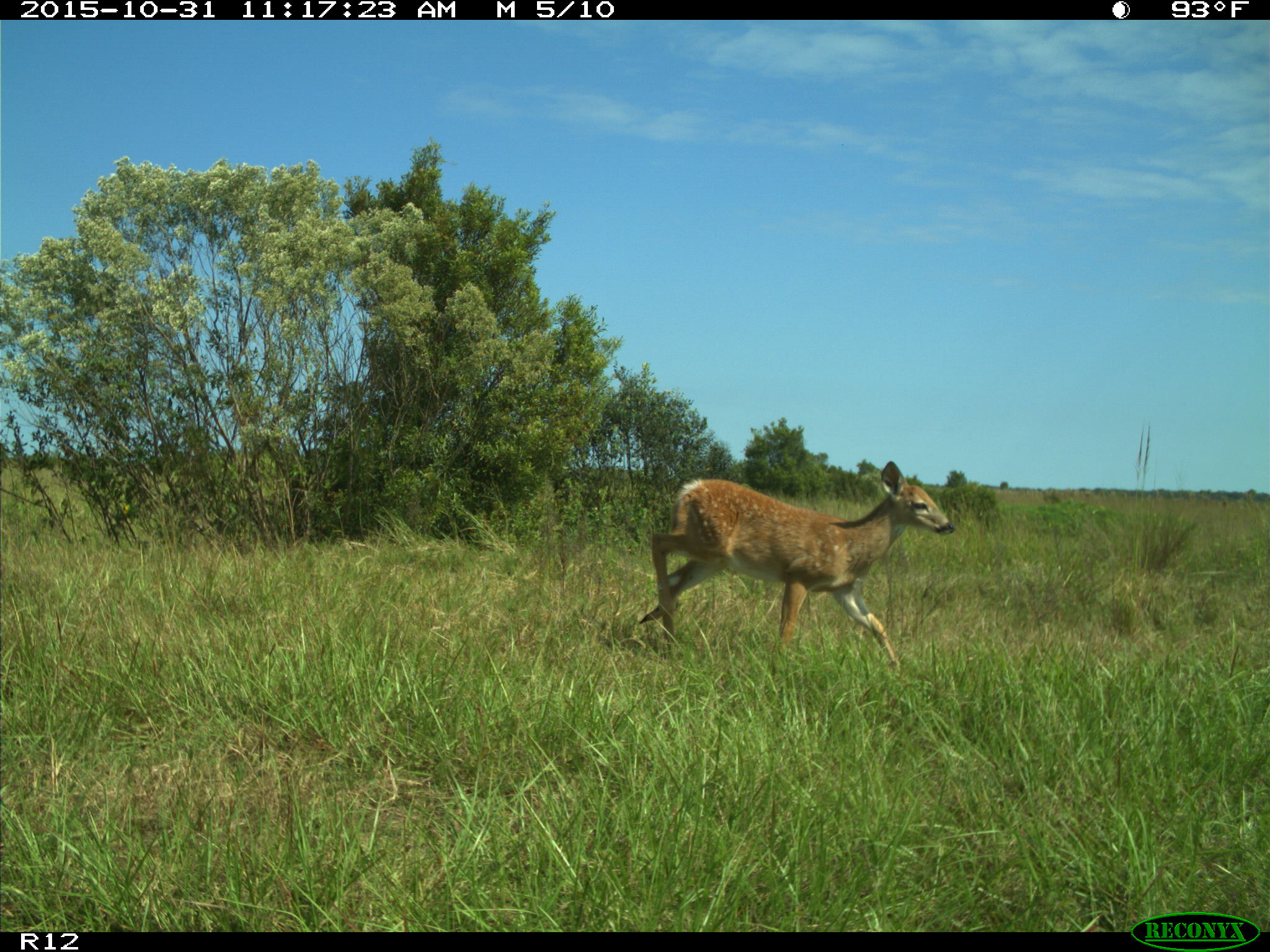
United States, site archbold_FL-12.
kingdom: Animalia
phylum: Chordata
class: Mammalia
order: Artiodactyla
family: Cervidae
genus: Odocoileus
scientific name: Odocoileus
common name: deer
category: unidentified deer